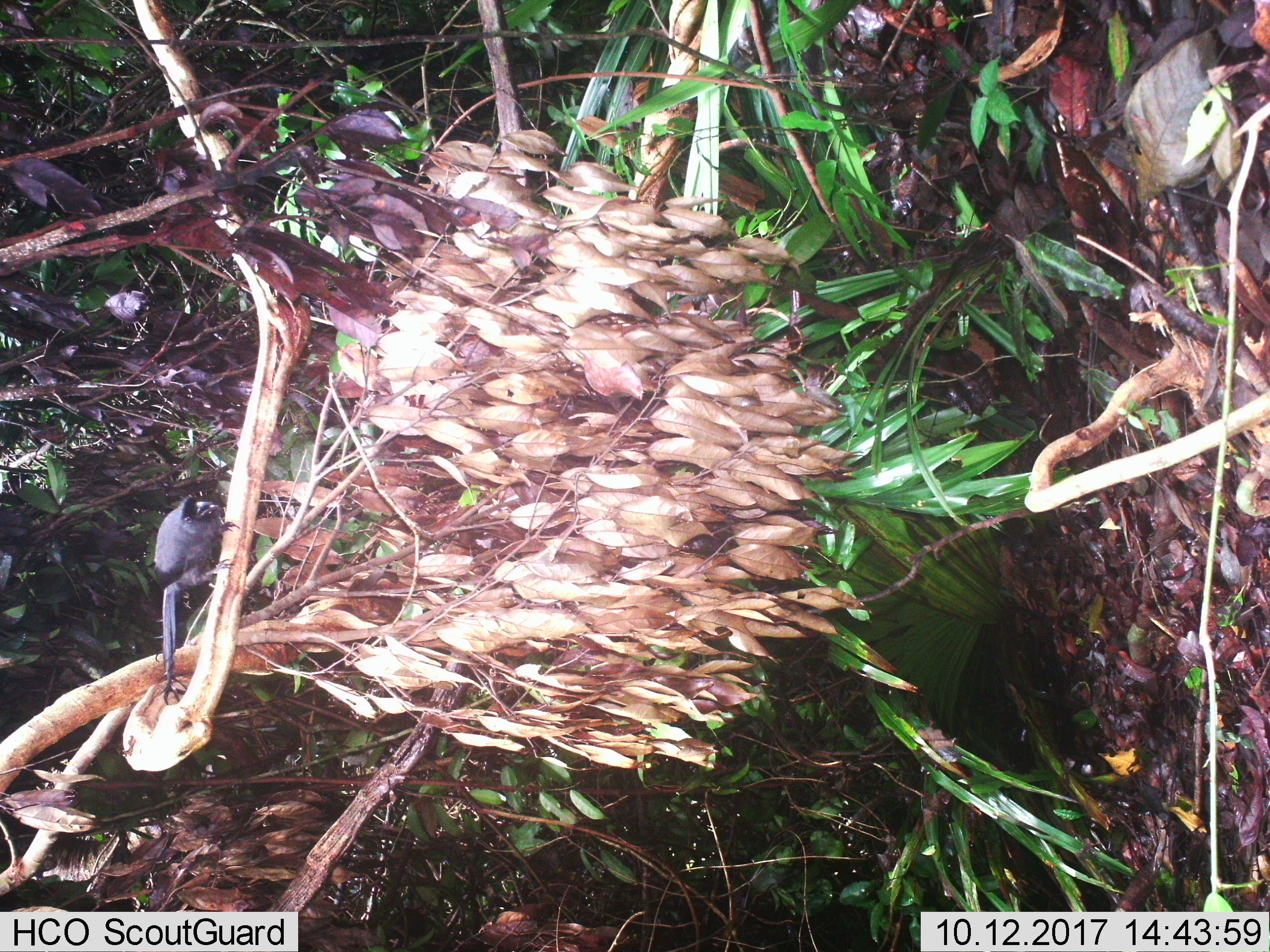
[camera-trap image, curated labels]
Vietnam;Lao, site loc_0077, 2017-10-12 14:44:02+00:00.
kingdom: Animalia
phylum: Chordata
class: Aves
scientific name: Aves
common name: bird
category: unidentified bird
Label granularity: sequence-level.